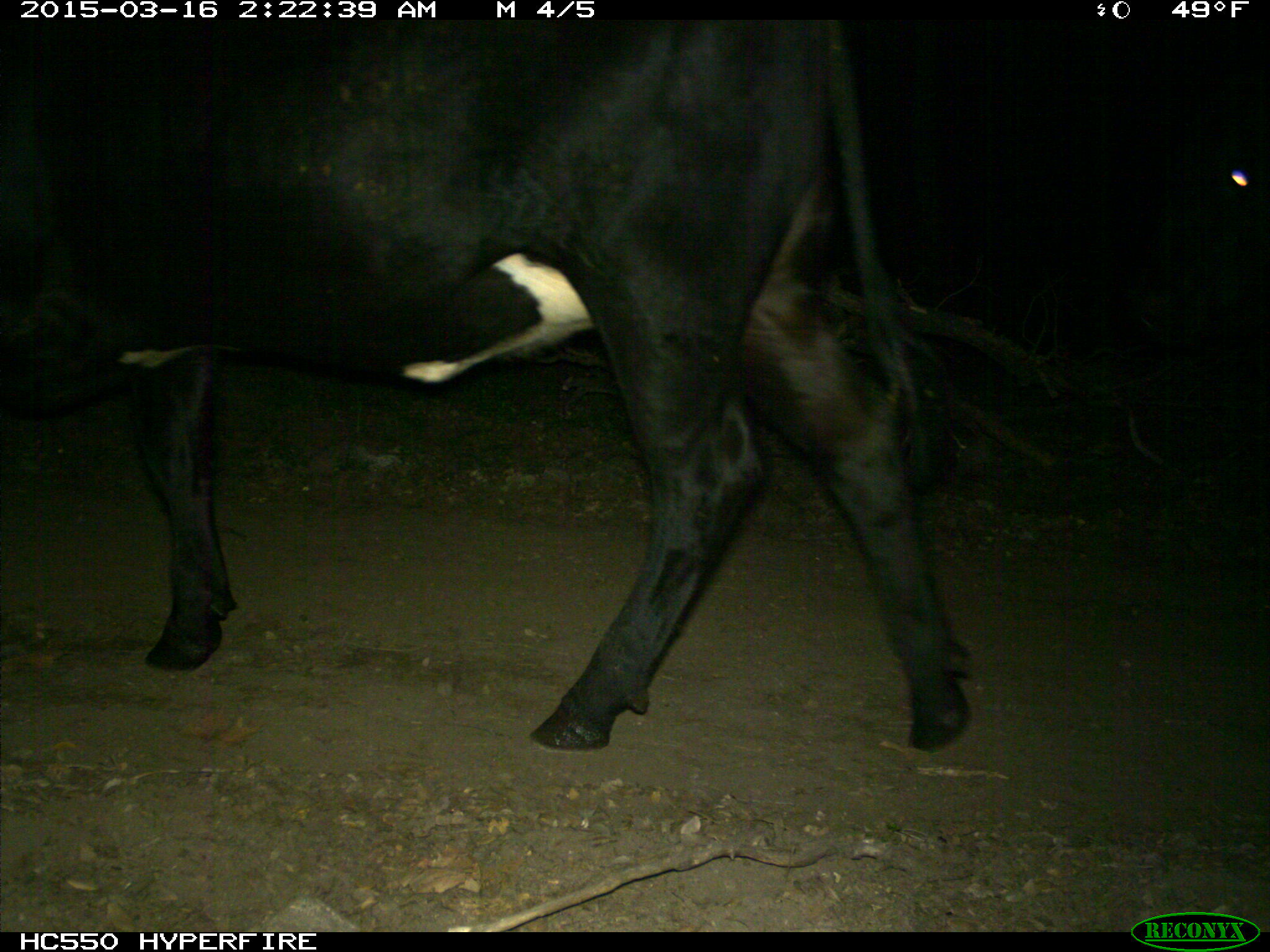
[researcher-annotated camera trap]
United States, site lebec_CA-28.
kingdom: Animalia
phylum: Chordata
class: Mammalia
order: Artiodactyla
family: Bovidae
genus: Bos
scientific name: Bos taurus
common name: domestic cow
Bos taurus (domestic cow).